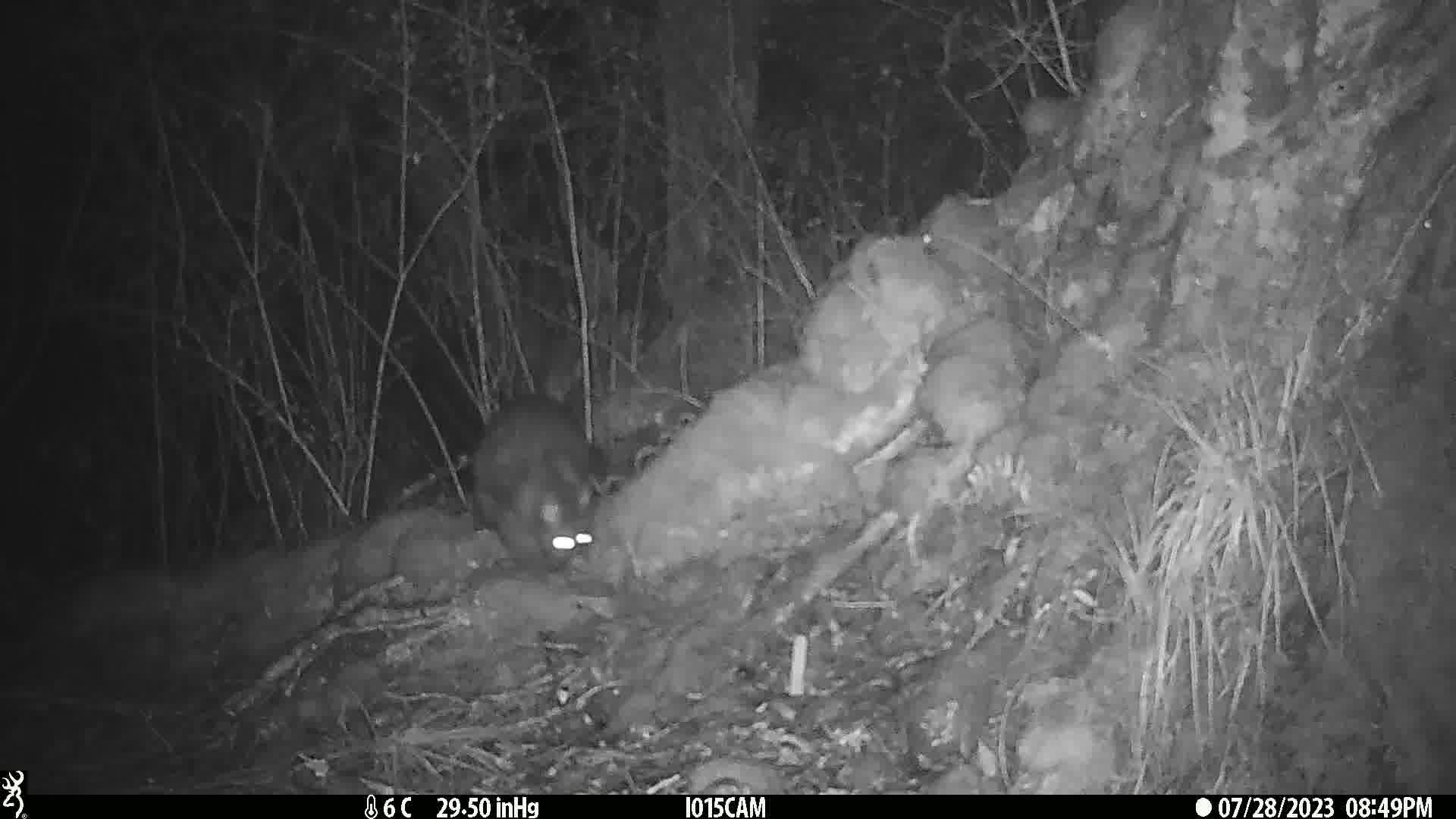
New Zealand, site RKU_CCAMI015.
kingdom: Animalia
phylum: Chordata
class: Mammalia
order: Diprotodontia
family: Phalangeridae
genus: Trichosurus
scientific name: Trichosurus vulpecula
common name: common brushtail possum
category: possum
Possum (common brushtail possum) (Trichosurus vulpecula).